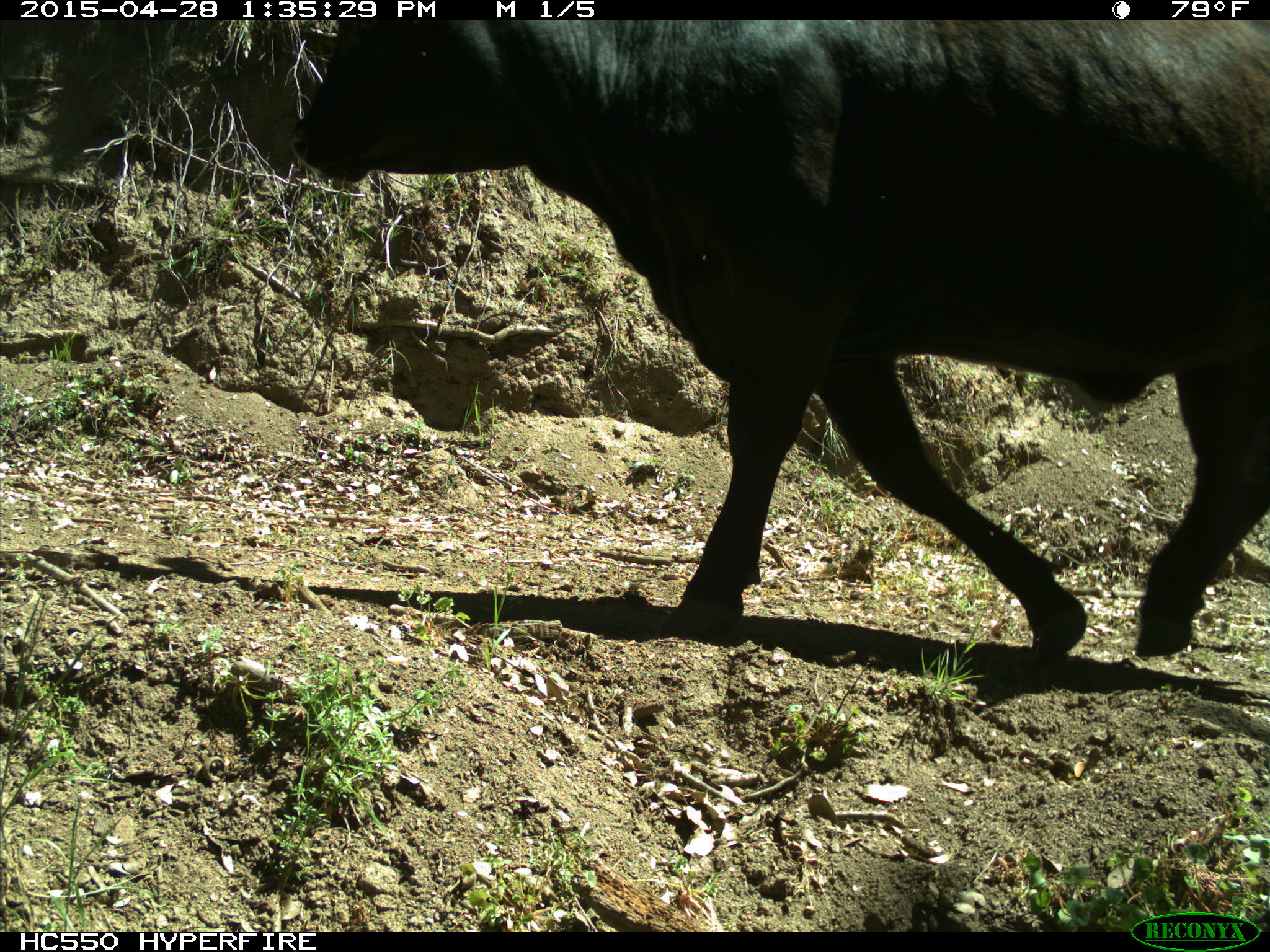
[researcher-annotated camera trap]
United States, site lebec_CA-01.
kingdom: Animalia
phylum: Chordata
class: Mammalia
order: Artiodactyla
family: Bovidae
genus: Bos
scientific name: Bos taurus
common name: domestic cow